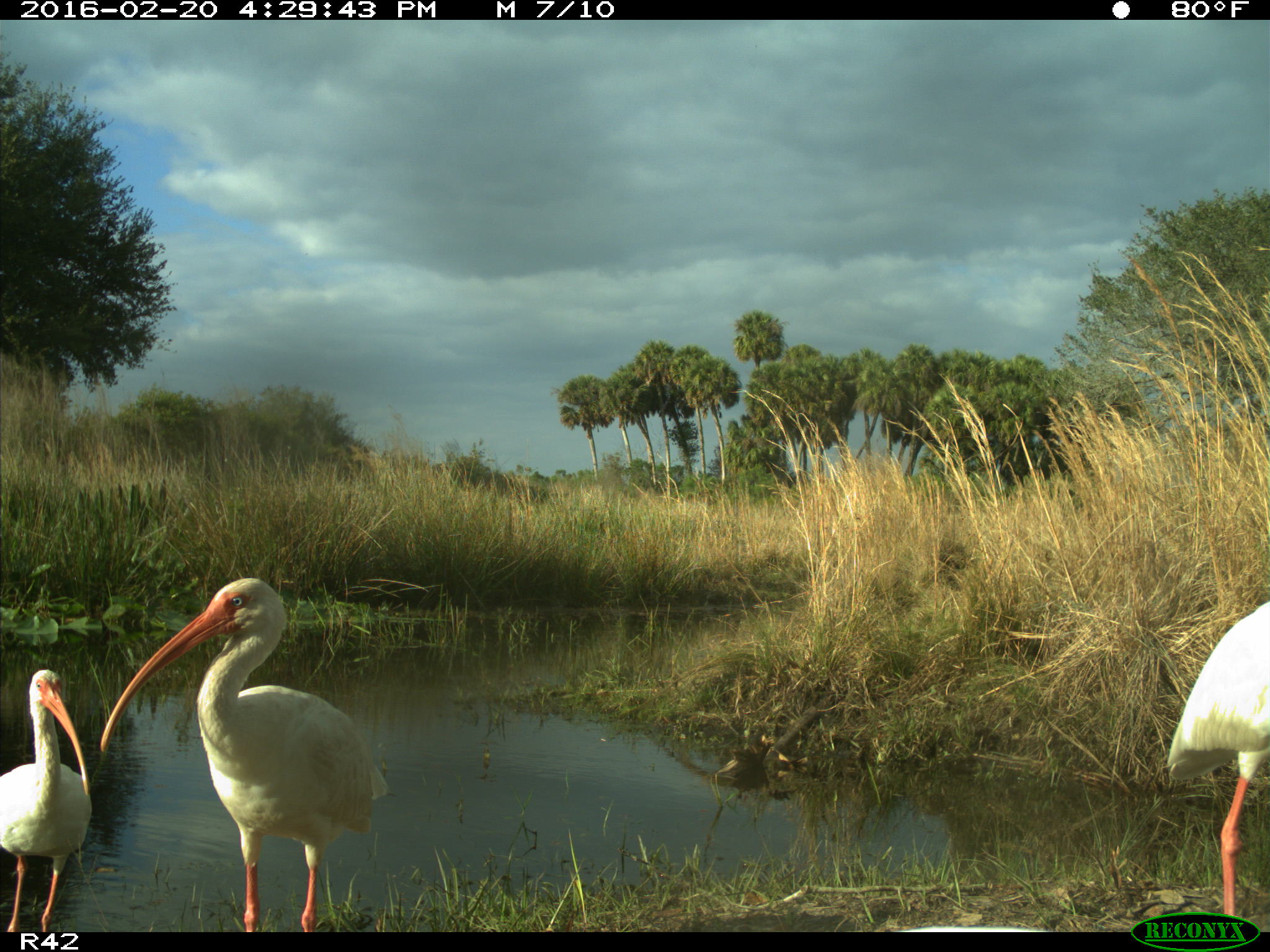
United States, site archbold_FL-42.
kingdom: Animalia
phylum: Chordata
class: Aves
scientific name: Aves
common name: birds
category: unidentified bird